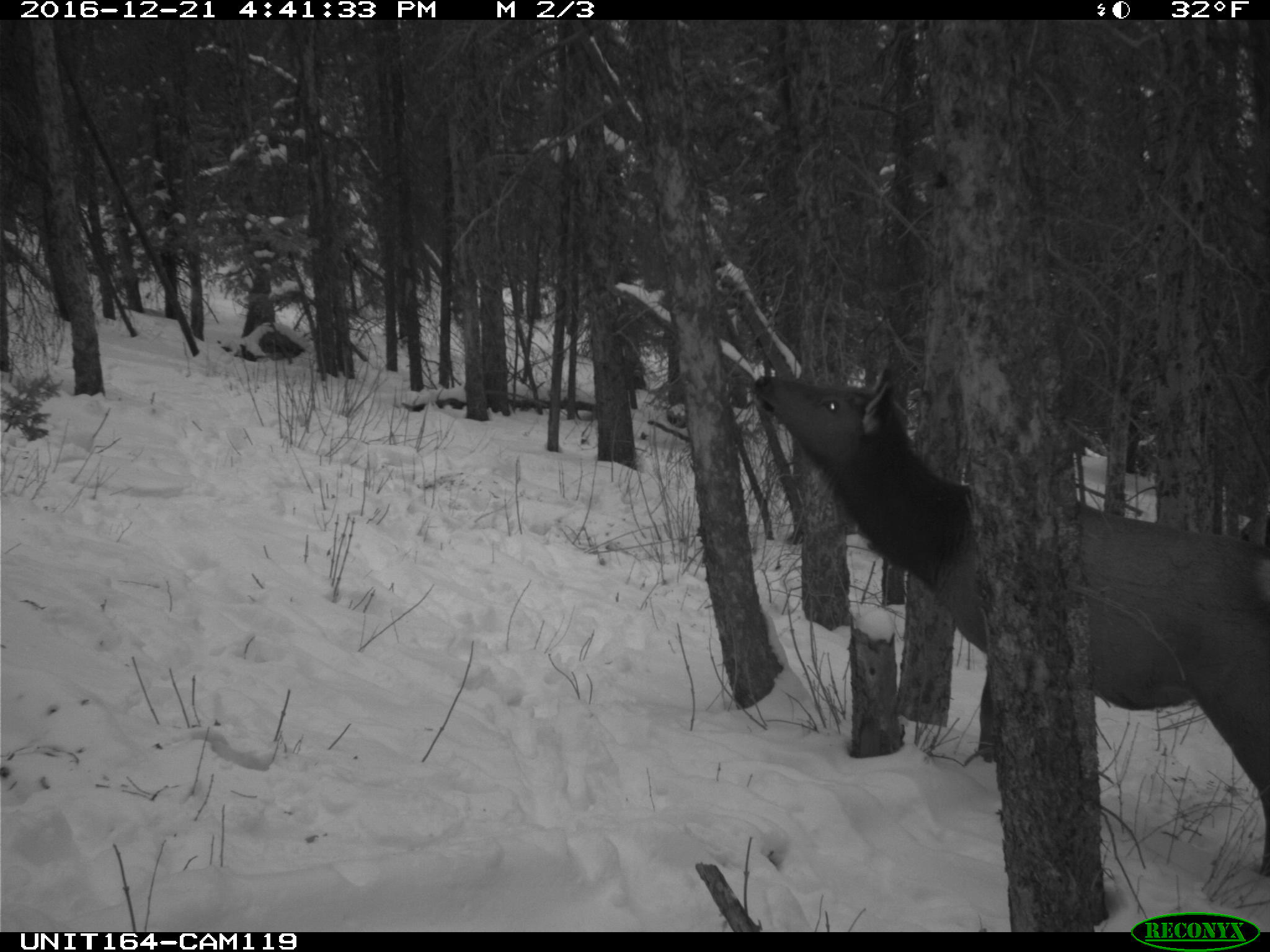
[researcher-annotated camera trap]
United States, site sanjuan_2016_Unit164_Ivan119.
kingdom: Animalia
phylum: Chordata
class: Mammalia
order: Artiodactyla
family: Cervidae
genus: Cervus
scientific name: Cervus elaphus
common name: red deer